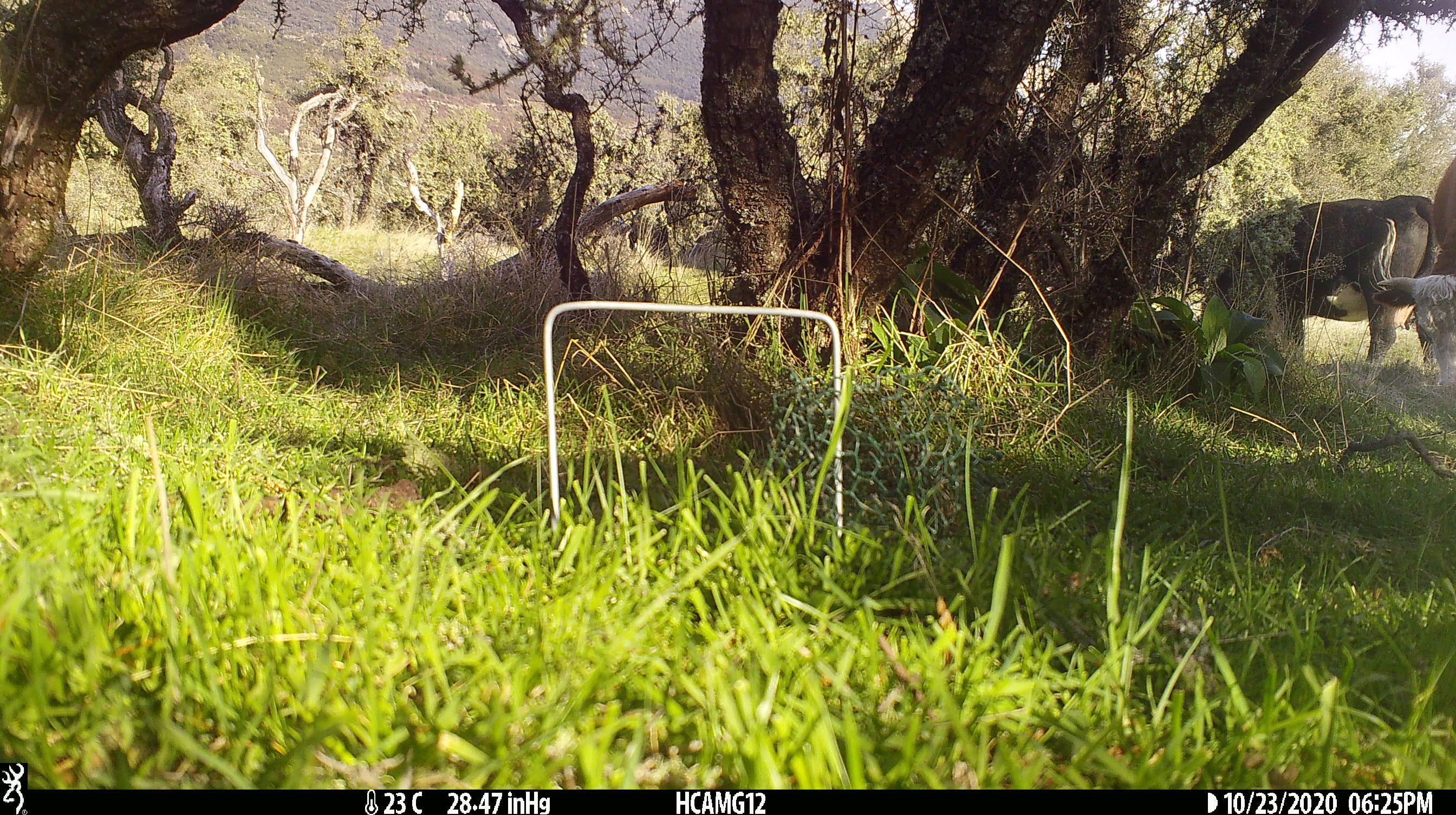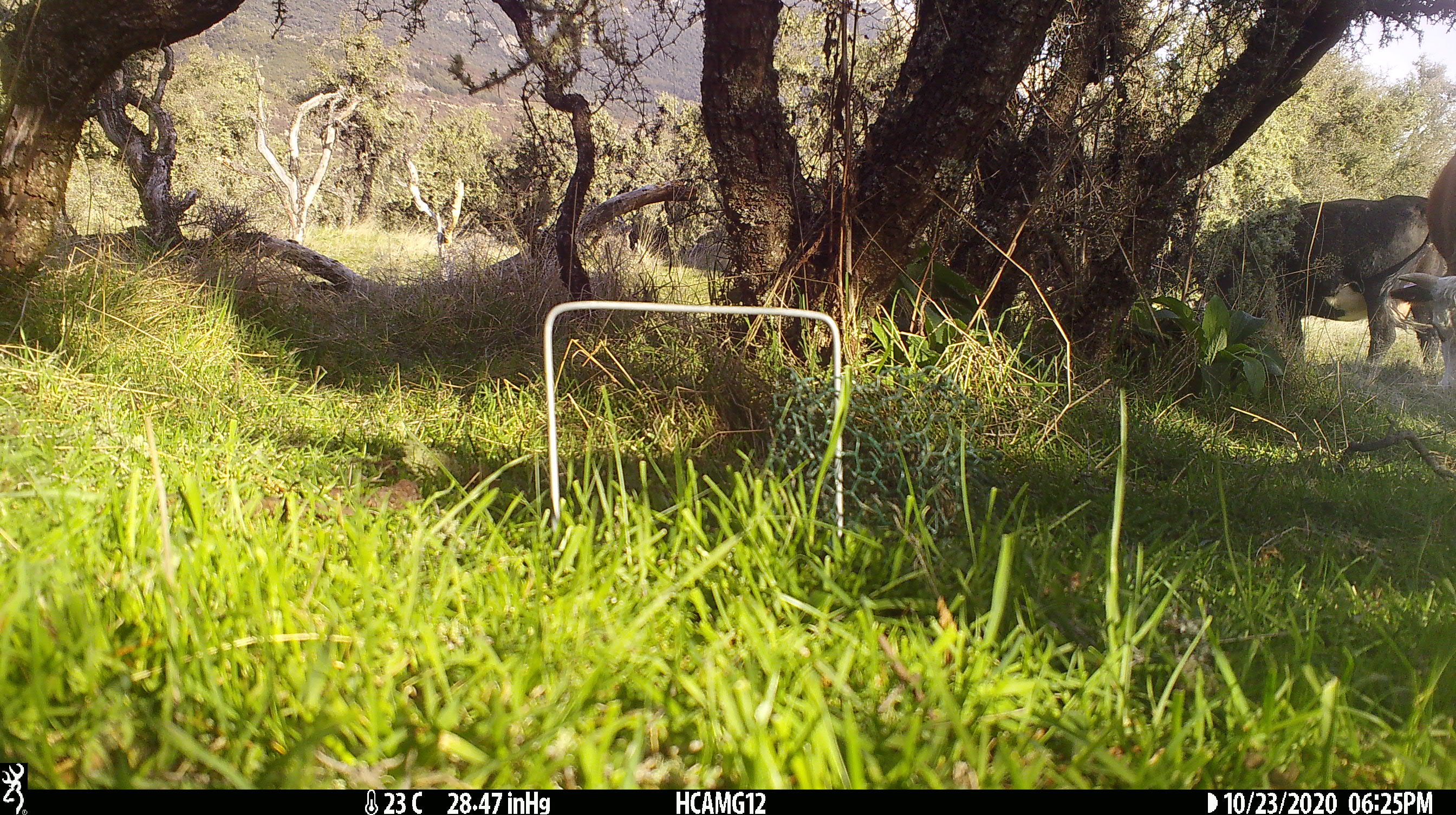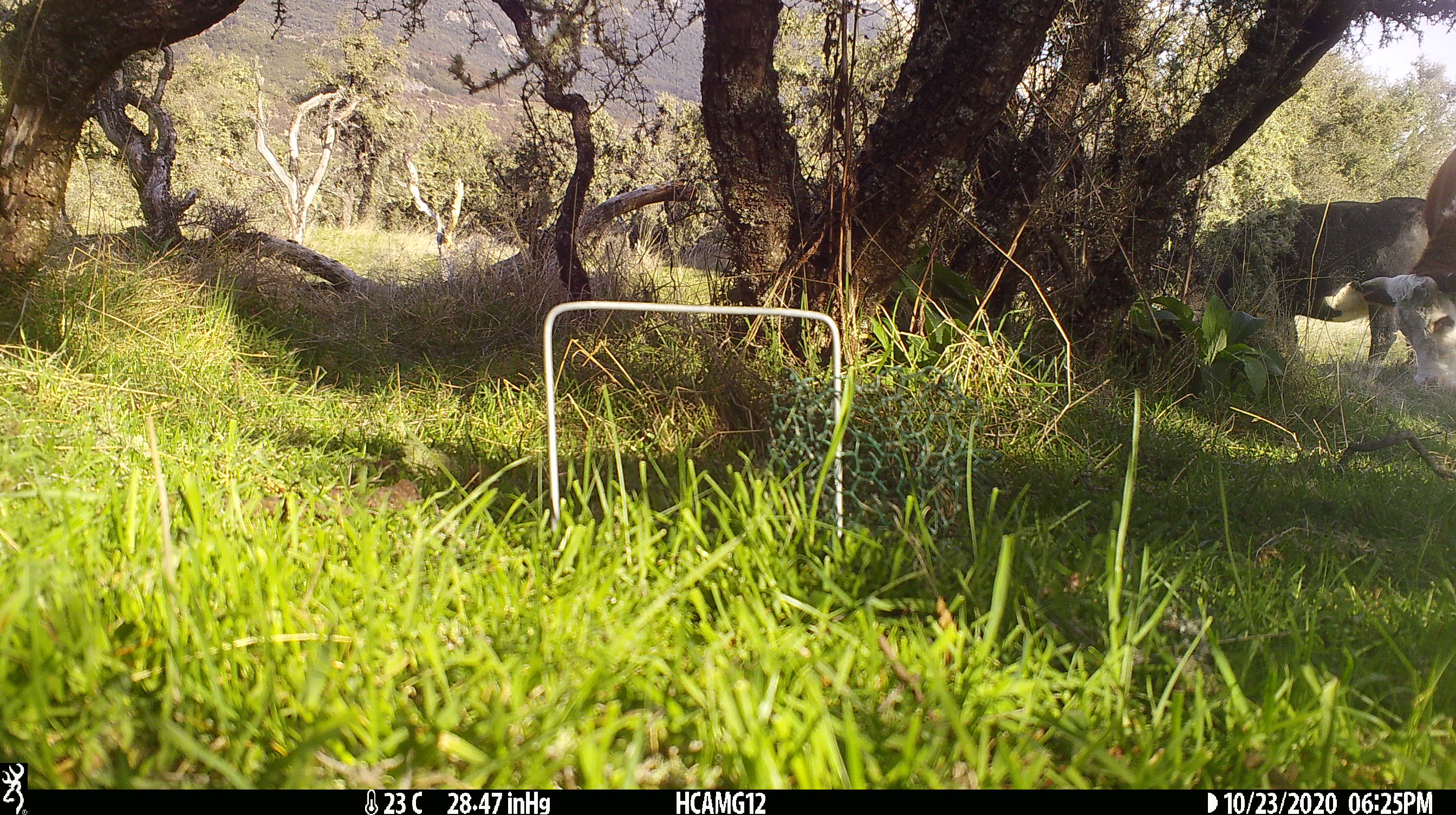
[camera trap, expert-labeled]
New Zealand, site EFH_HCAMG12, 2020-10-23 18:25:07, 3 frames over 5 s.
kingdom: Animalia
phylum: Chordata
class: Mammalia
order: Artiodactyla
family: Bovidae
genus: Bos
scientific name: Bos taurus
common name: domestic cow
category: cow